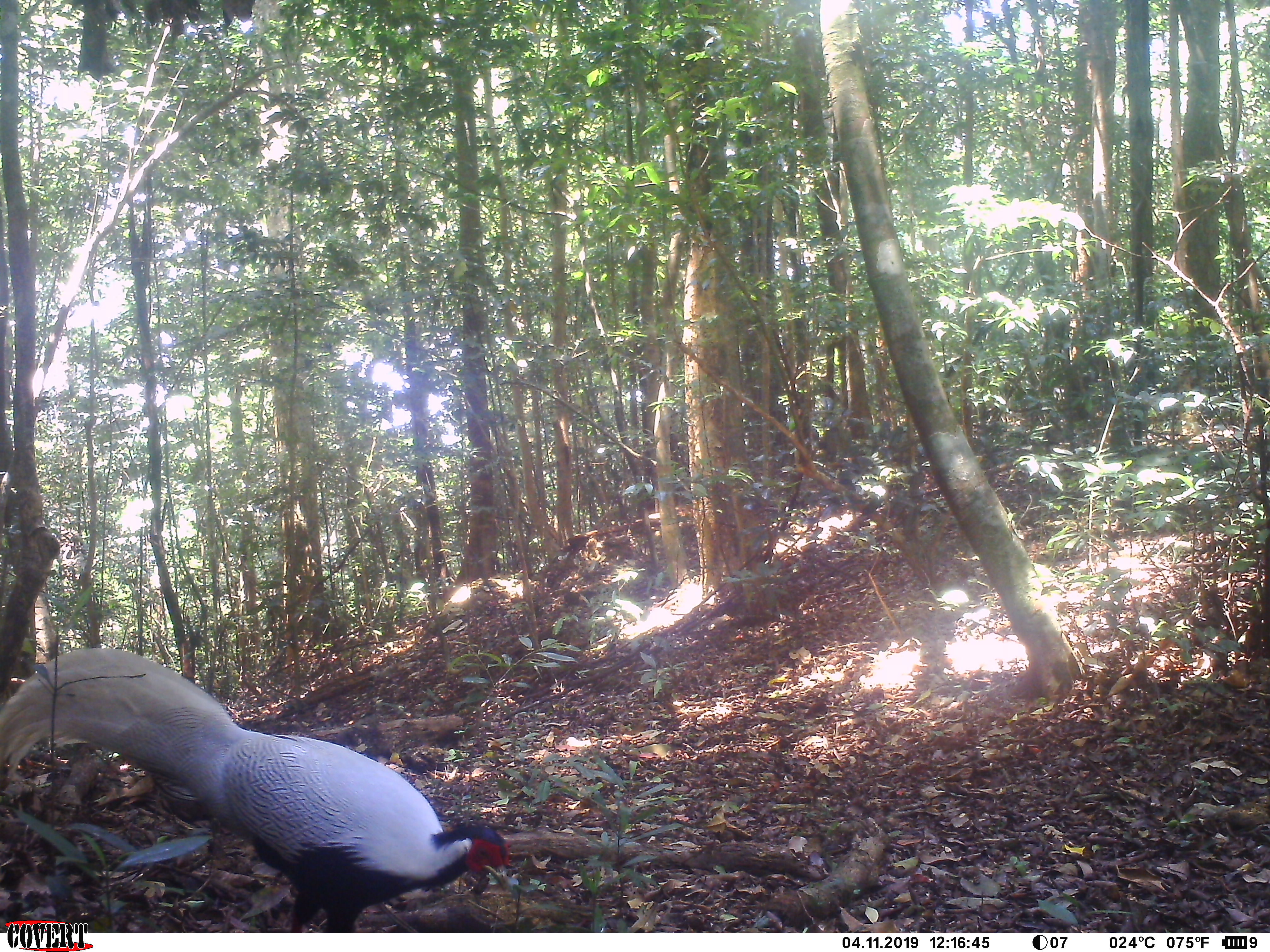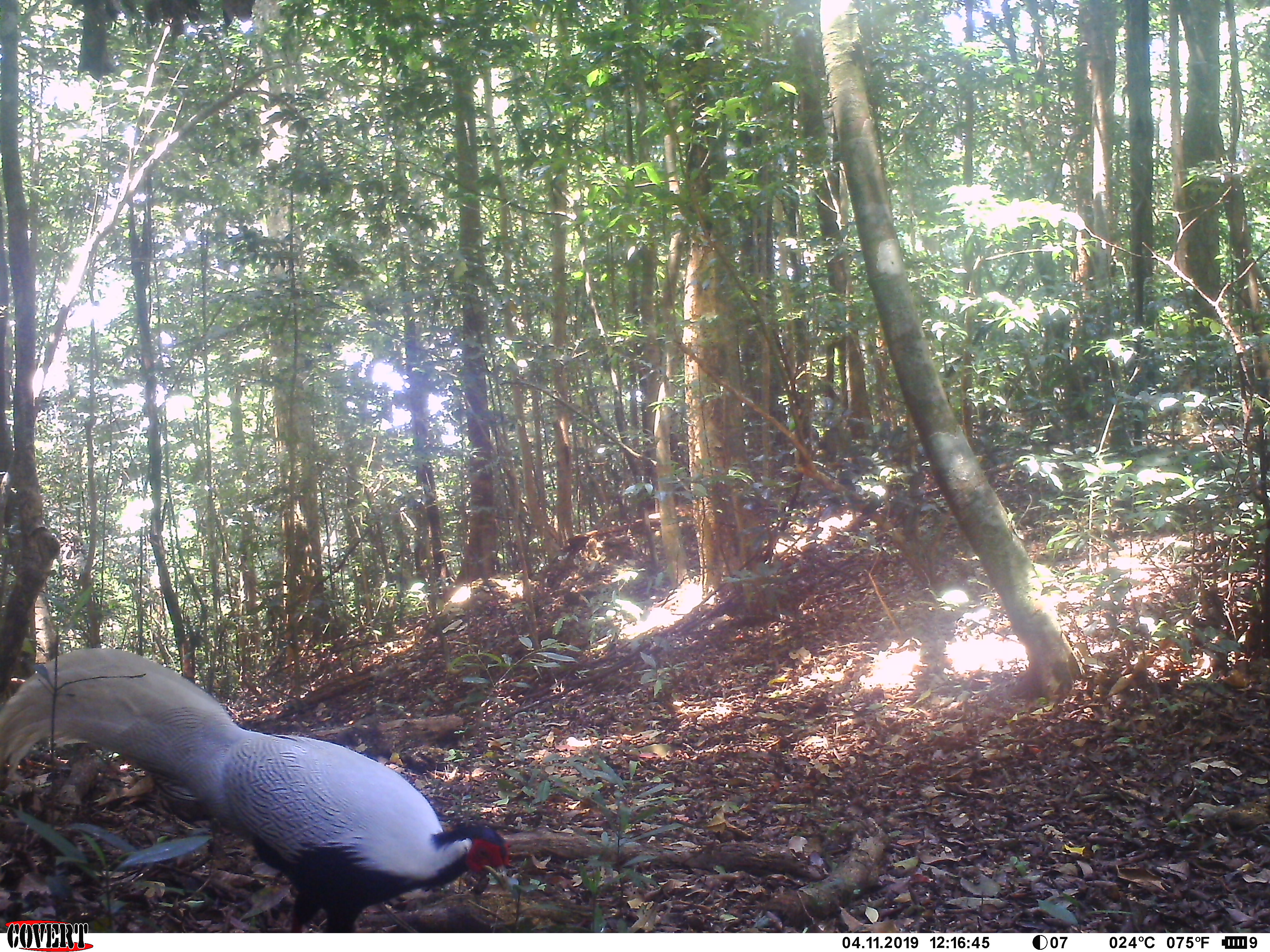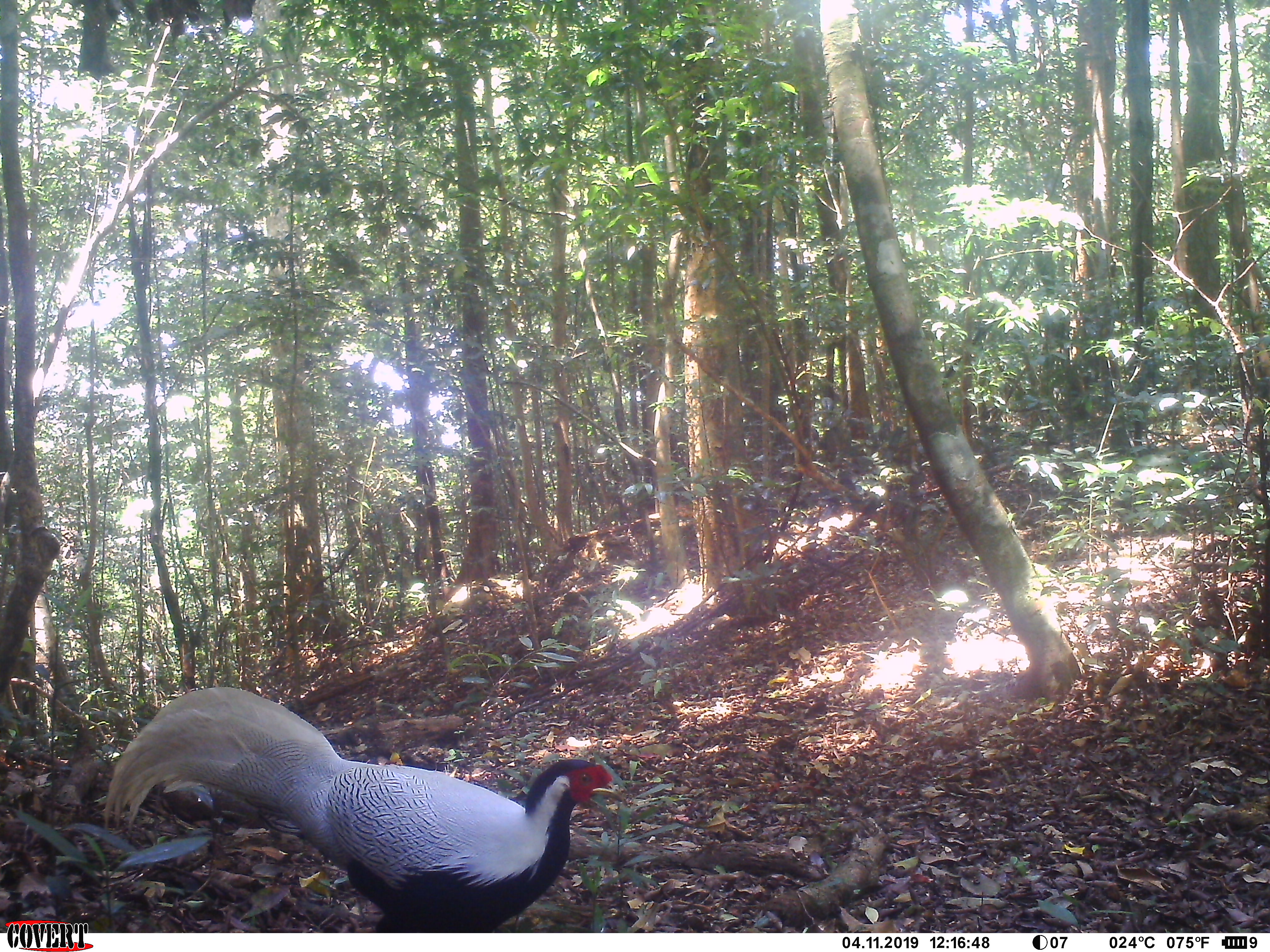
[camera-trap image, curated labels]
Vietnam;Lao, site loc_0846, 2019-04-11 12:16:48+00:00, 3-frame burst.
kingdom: Animalia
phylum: Chordata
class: Aves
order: Galliformes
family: Phasianidae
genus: Lophura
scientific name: Lophura nycthemera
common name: silver pheasant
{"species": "silver pheasant (Lophura nycthemera)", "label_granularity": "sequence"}